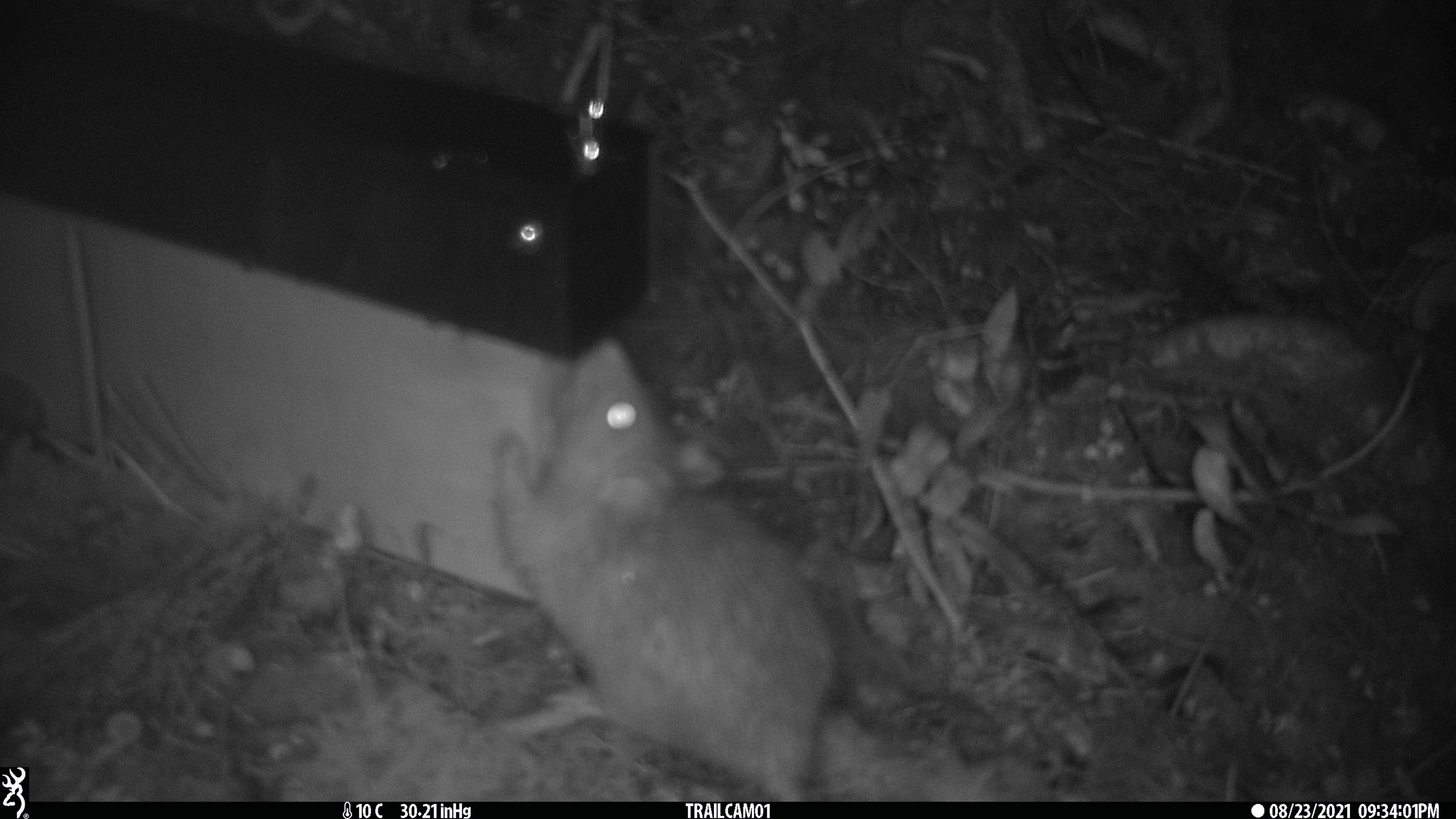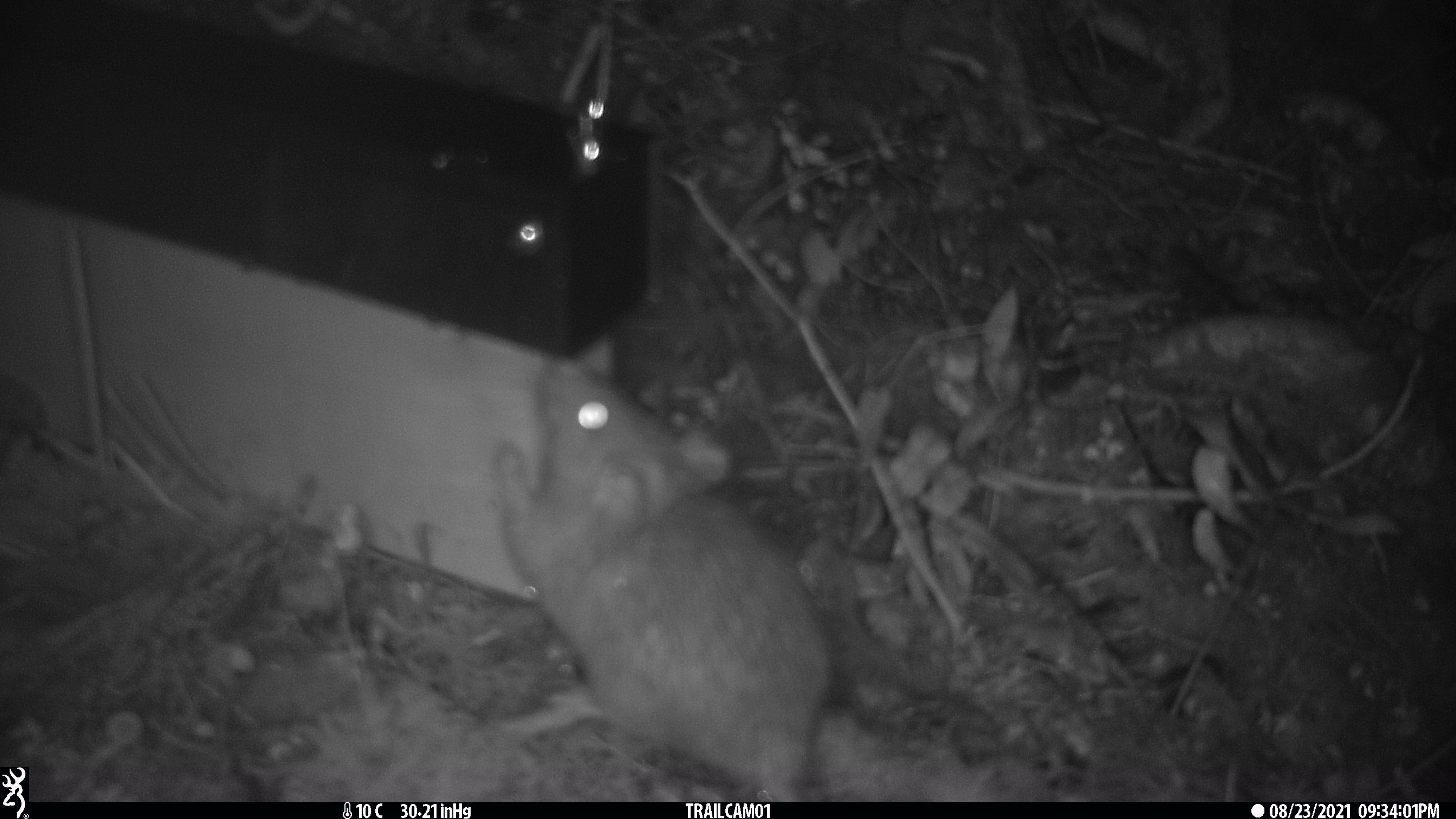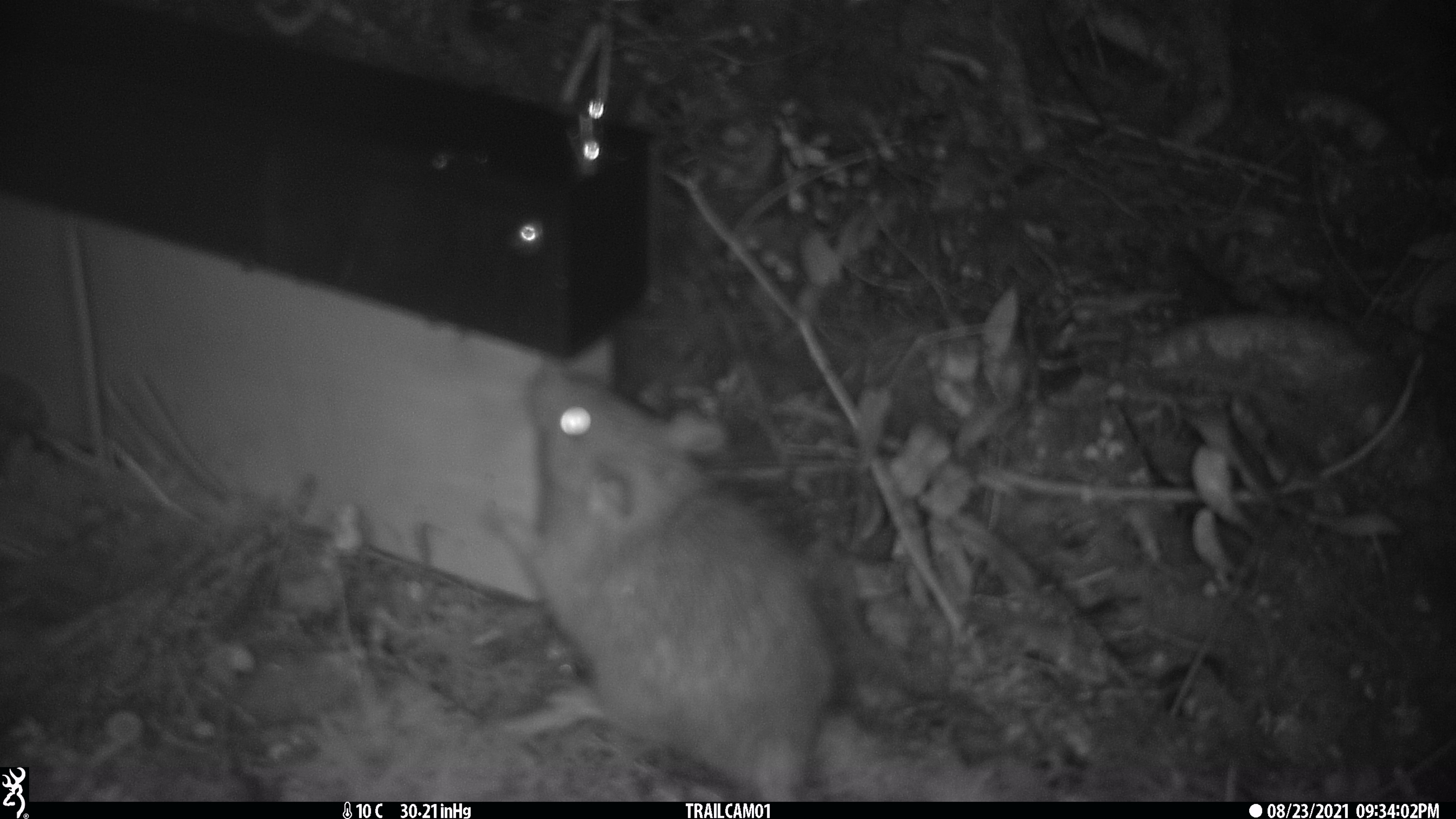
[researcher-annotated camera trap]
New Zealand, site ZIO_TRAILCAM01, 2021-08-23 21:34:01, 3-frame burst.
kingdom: Animalia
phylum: Chordata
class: Mammalia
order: Rodentia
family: Muridae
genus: Rattus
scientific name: Rattus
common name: rat